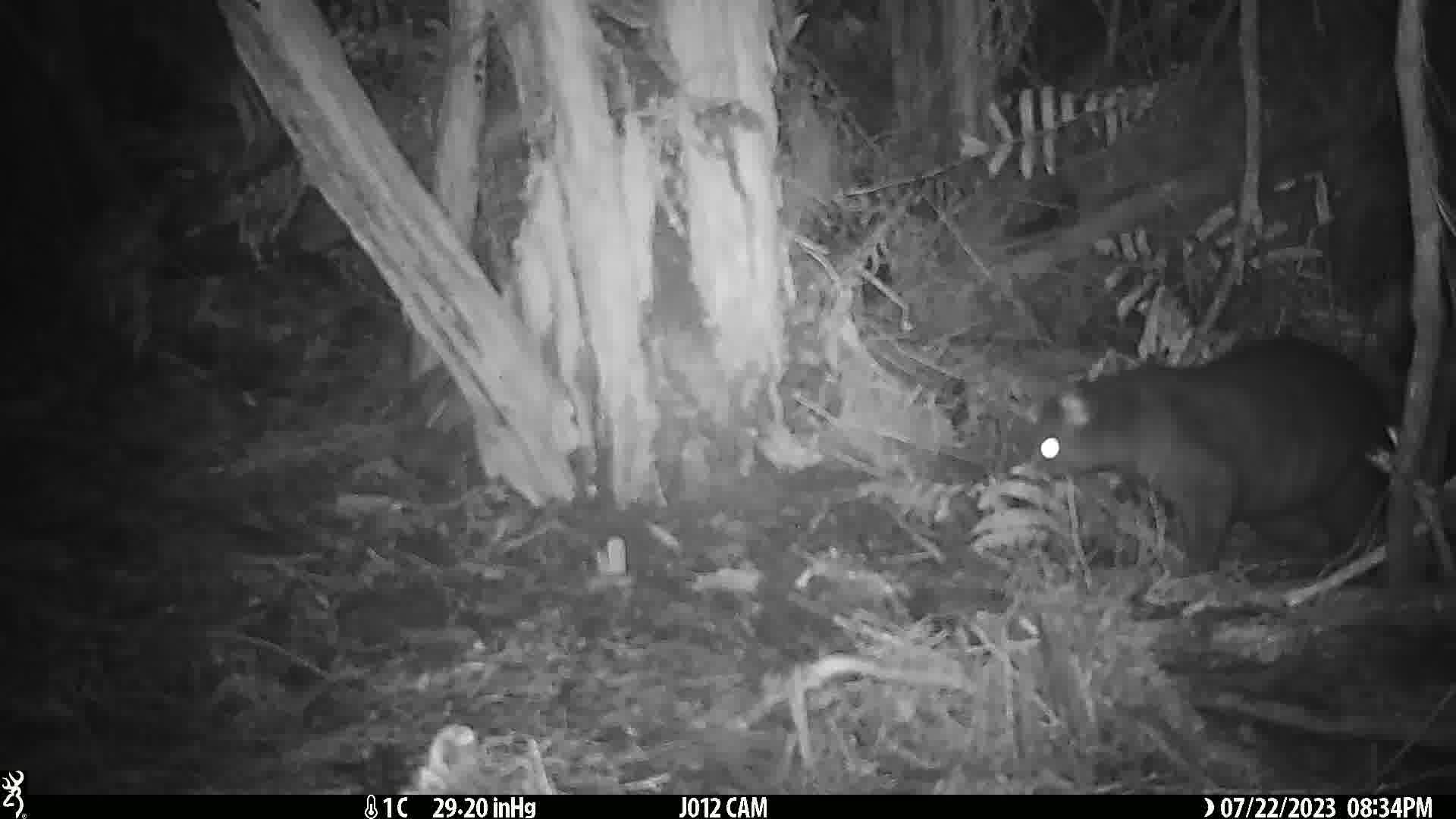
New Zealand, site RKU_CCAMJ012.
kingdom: Animalia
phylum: Chordata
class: Mammalia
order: Diprotodontia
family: Phalangeridae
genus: Trichosurus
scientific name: Trichosurus vulpecula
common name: common brushtail possum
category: possum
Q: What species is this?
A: Possum (common brushtail possum) (Trichosurus vulpecula).